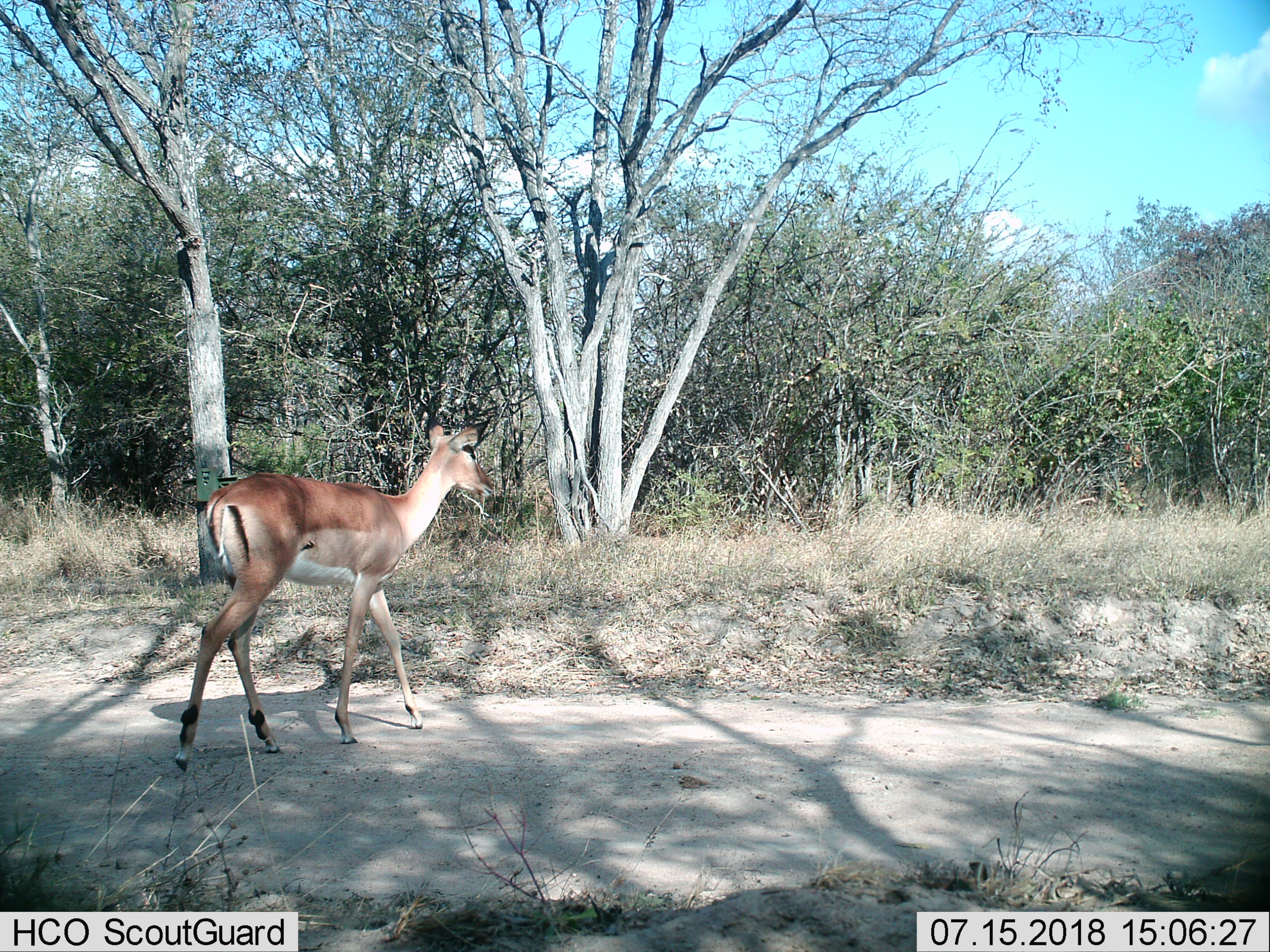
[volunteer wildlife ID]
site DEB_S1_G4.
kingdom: Animalia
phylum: Chordata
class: Mammalia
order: Artiodactyla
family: Bovidae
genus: Aepyceros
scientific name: Aepyceros melampus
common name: impala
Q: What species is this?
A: Impala (Aepyceros melampus).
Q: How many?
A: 1.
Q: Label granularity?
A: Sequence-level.